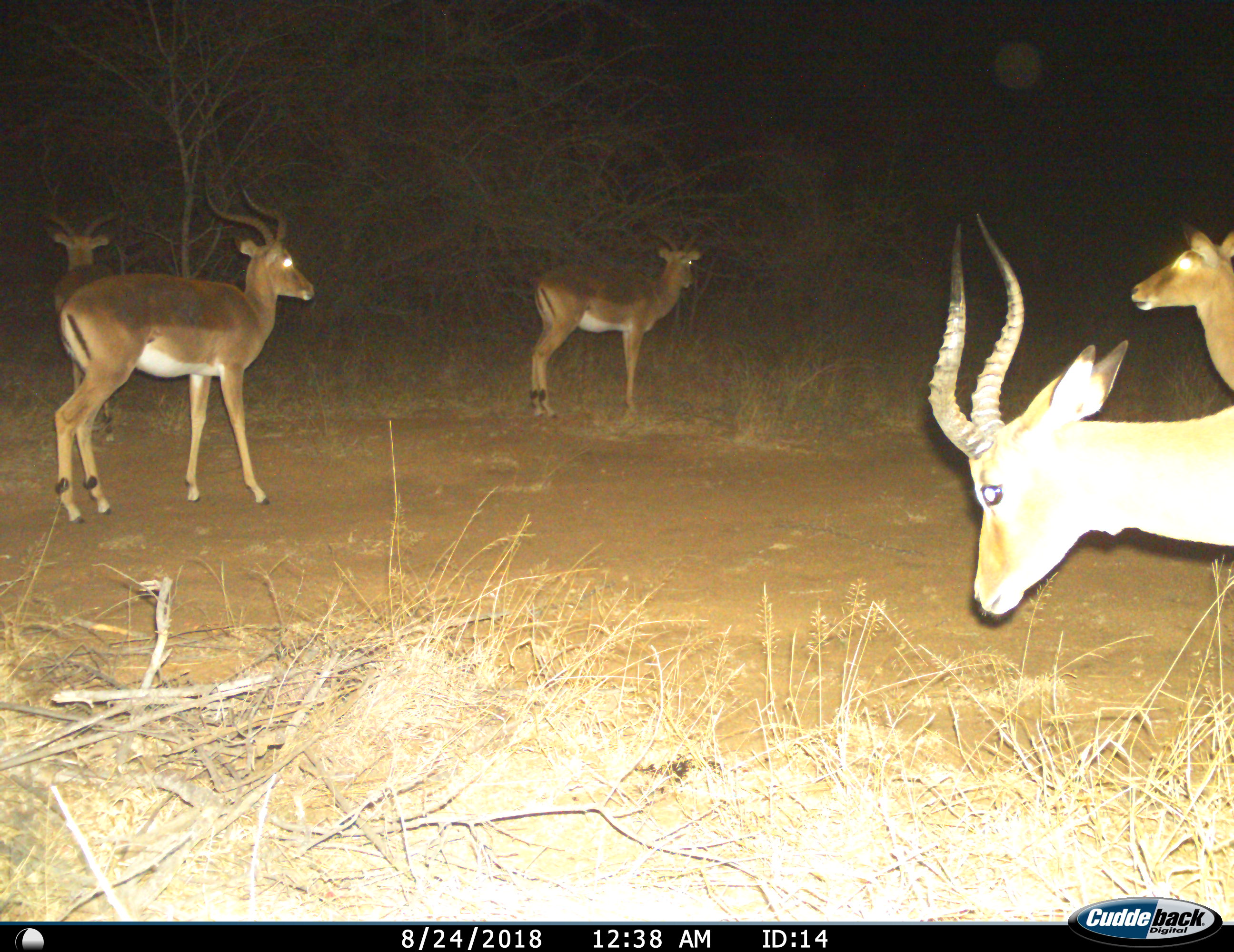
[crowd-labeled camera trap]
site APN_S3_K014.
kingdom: Animalia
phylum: Chordata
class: Mammalia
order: Artiodactyla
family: Bovidae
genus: Aepyceros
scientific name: Aepyceros melampus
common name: impala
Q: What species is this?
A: Impala (Aepyceros melampus).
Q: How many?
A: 5.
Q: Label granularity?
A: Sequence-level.